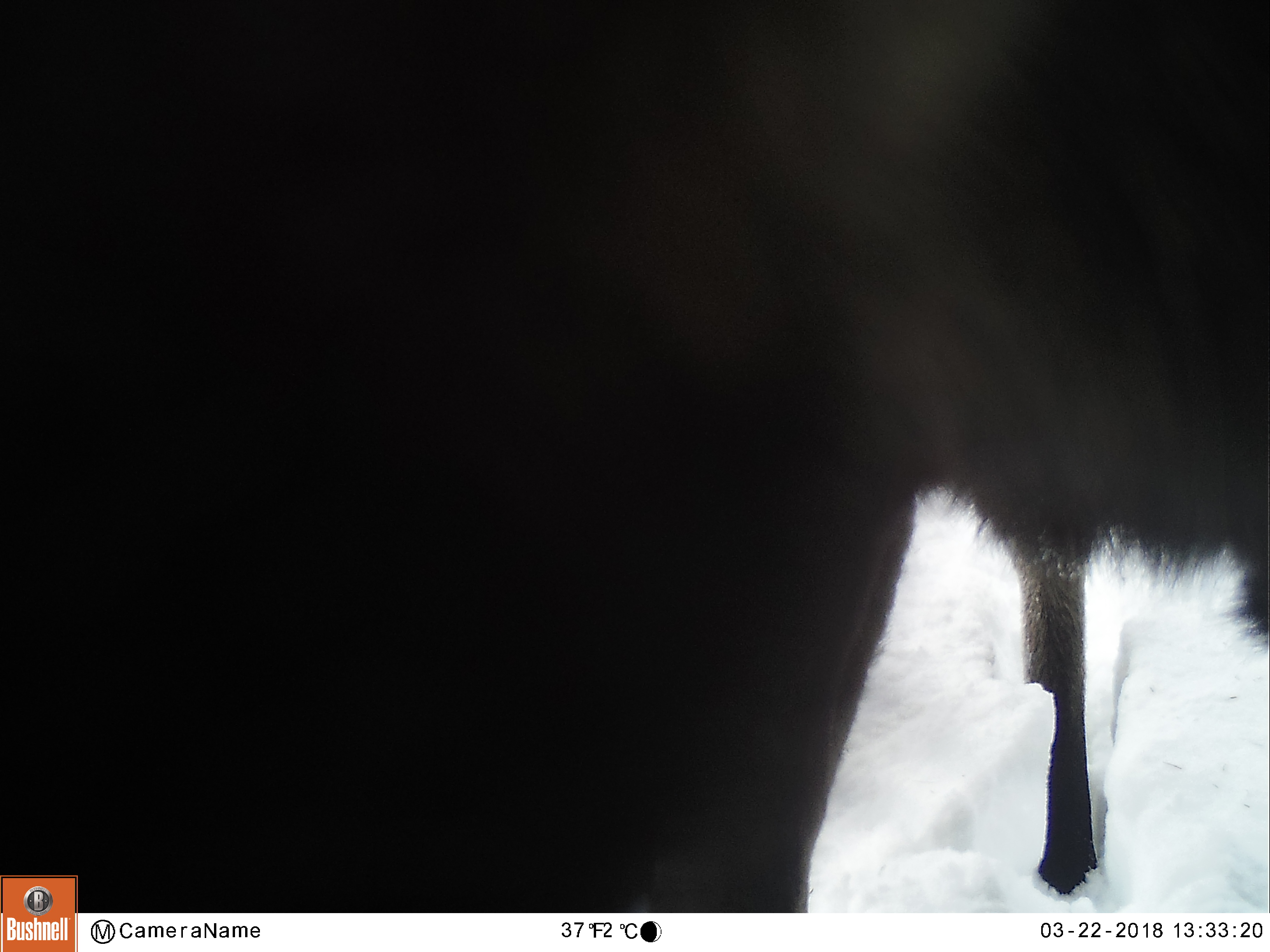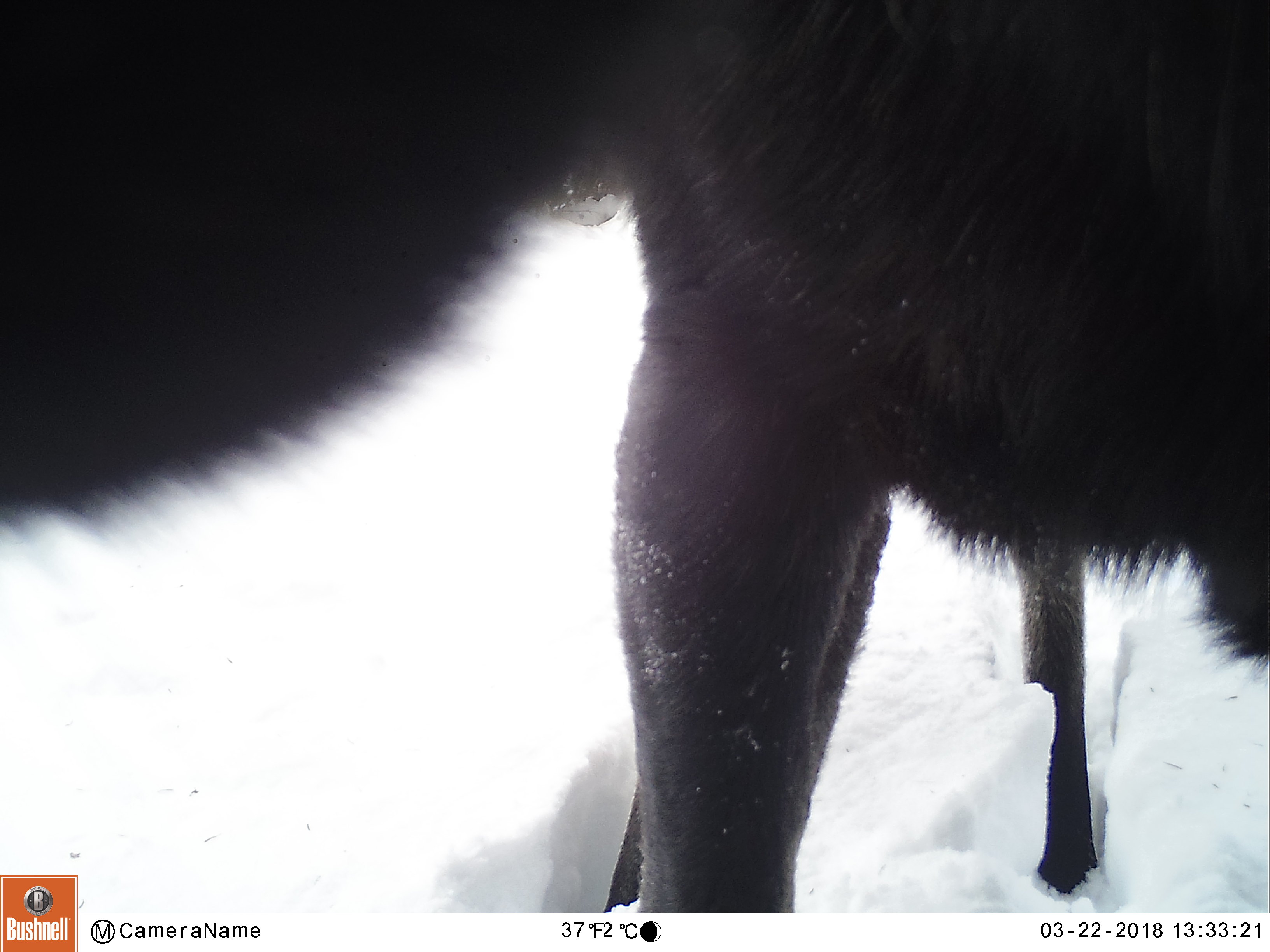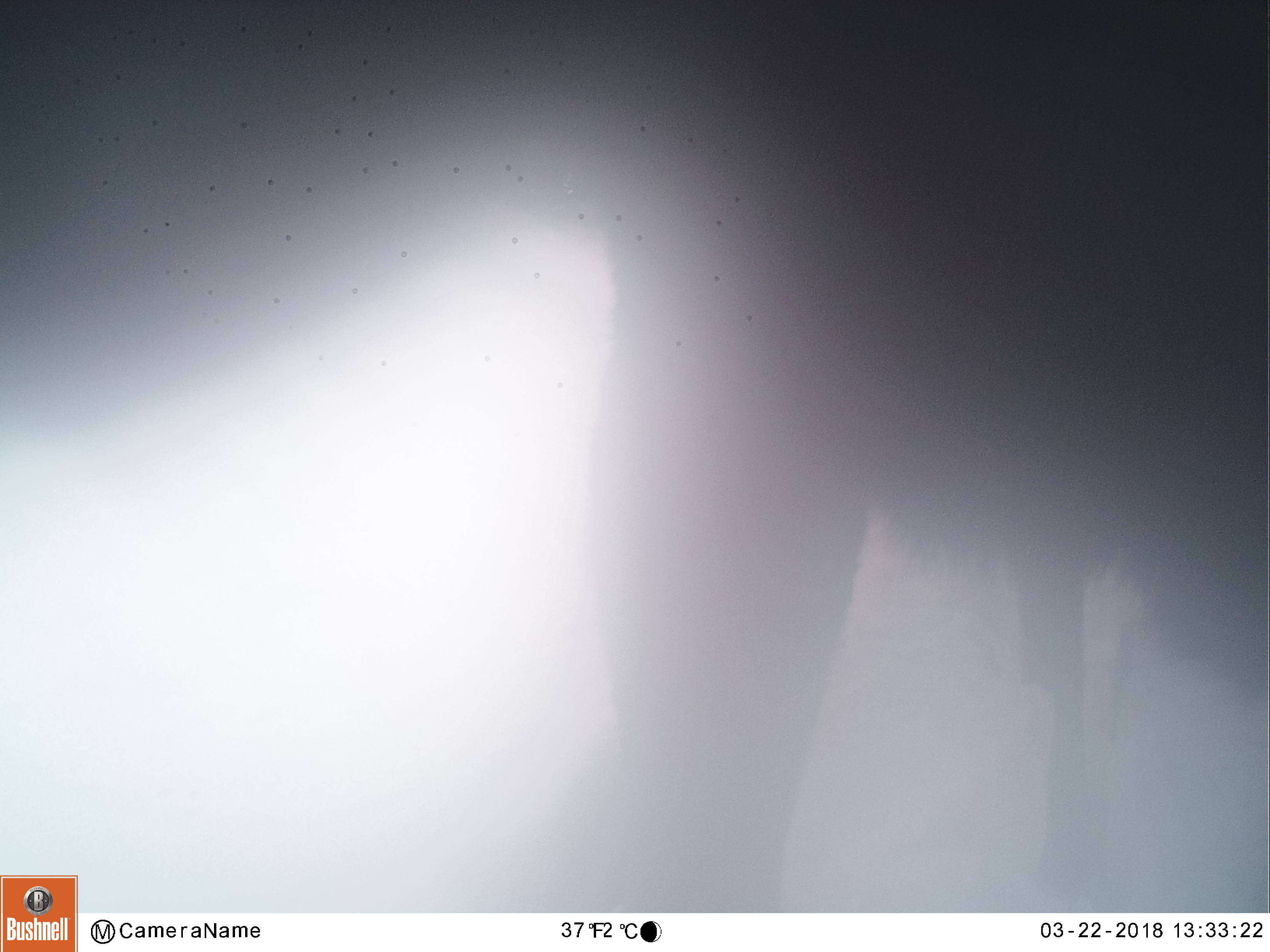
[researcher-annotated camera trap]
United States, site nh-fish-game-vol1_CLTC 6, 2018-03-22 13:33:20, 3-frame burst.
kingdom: Animalia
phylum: Chordata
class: Mammalia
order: Artiodactyla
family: Cervidae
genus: Alces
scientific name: Alces alces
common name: moose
Moose (Alces alces).